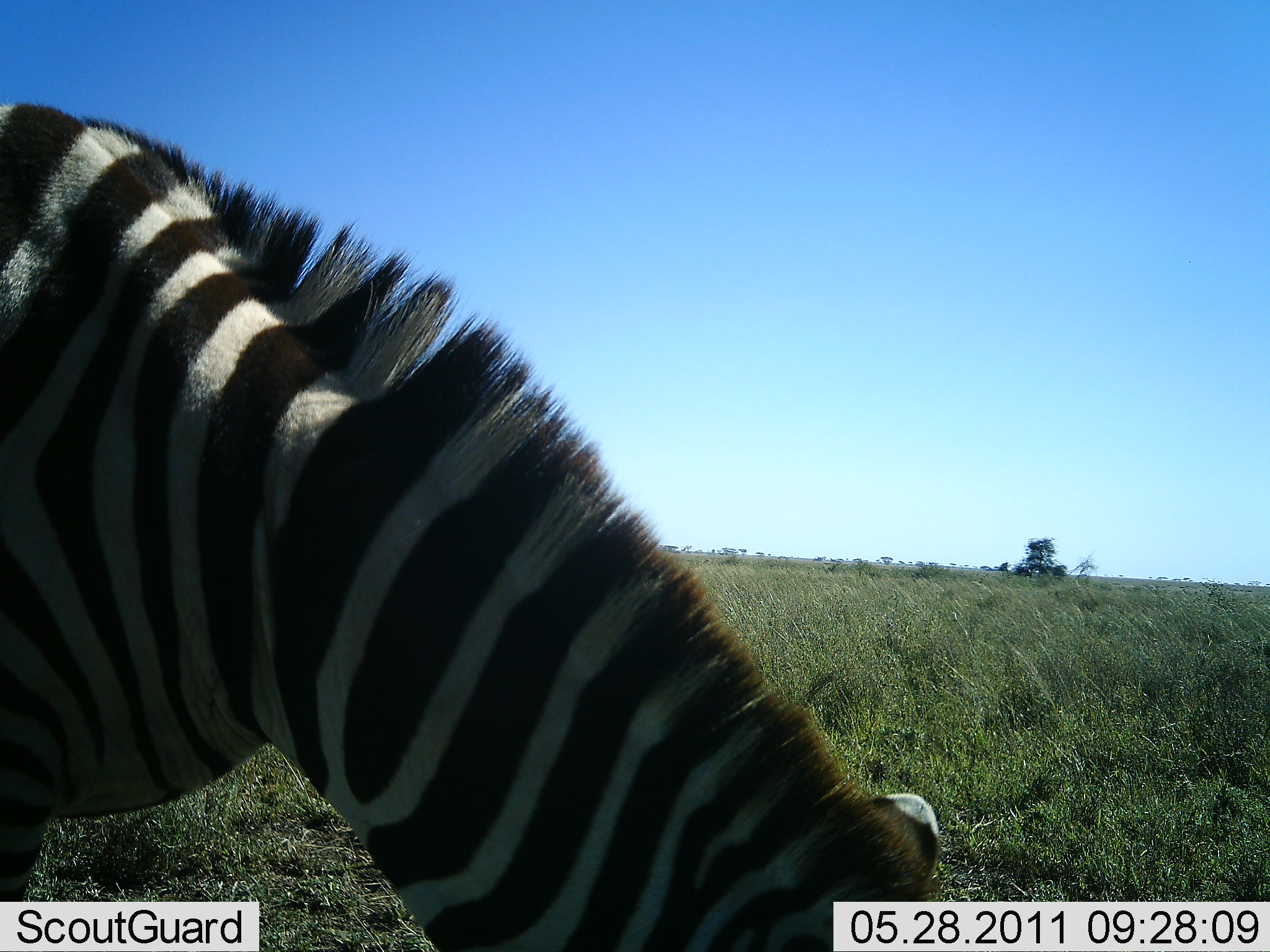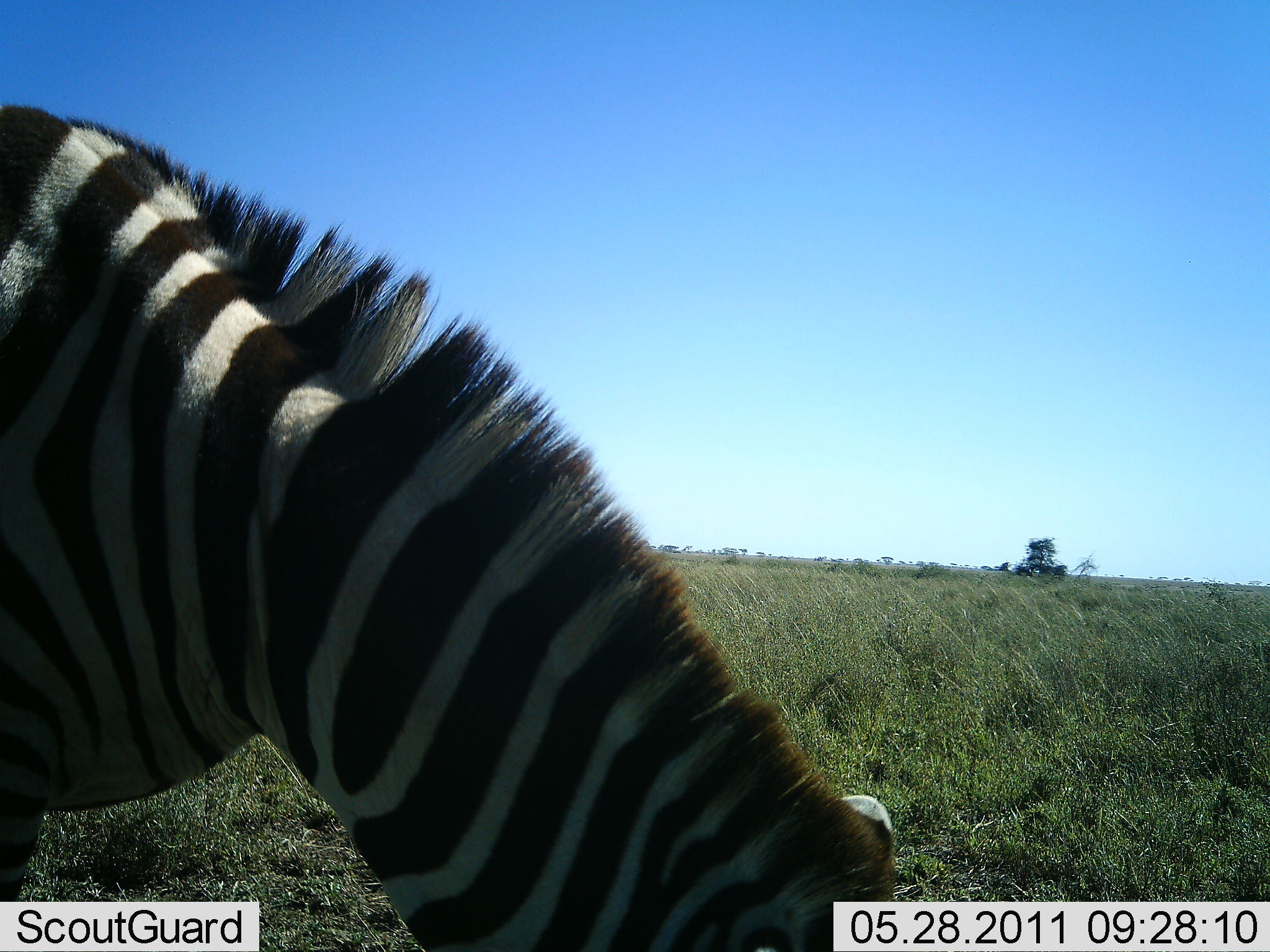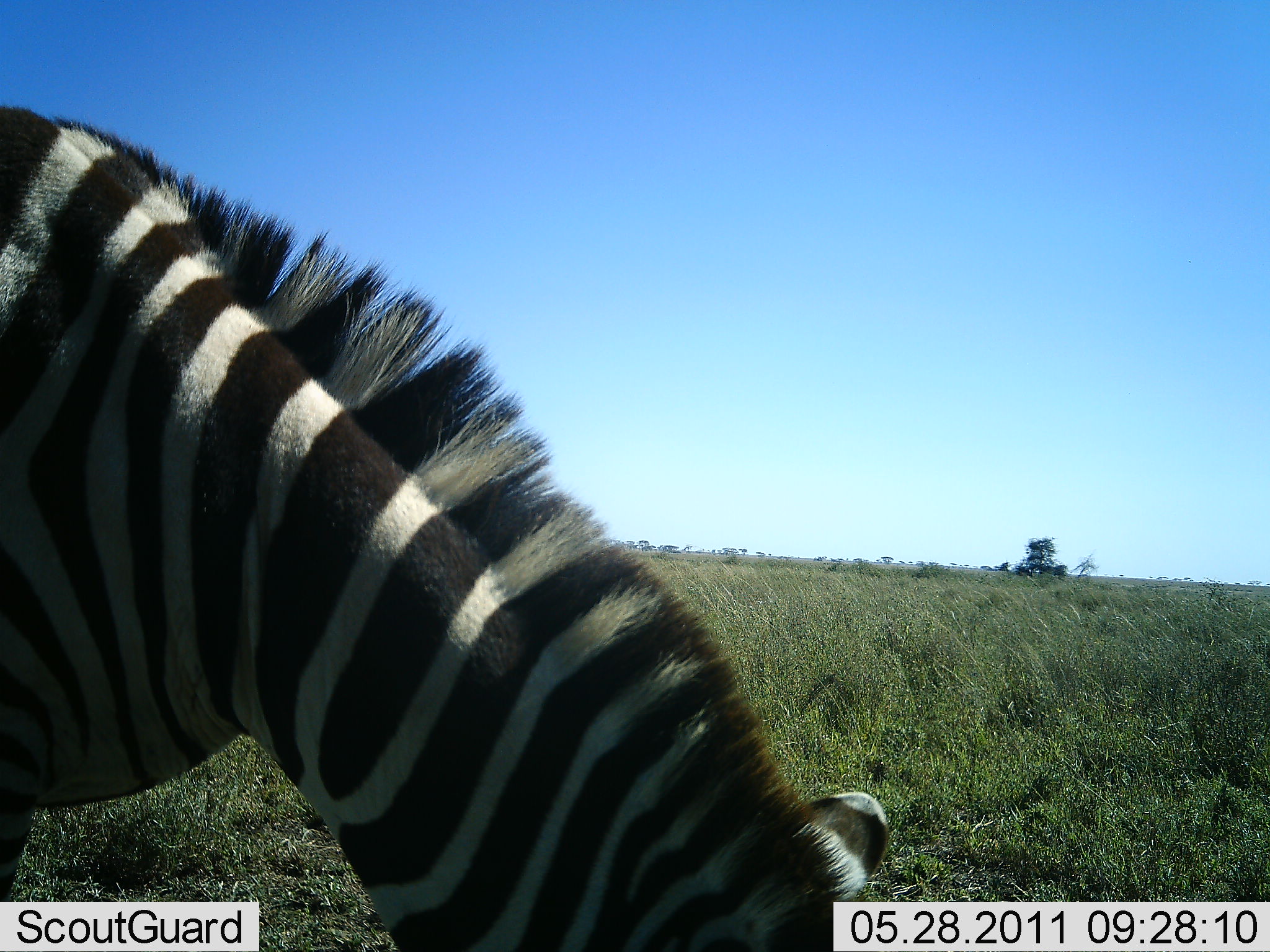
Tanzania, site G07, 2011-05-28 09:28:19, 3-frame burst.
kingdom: Animalia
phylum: Chordata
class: Mammalia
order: Perissodactyla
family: Equidae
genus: Equus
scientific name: Equus quagga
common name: plains zebra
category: zebra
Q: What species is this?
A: Zebra (plains zebra) (Equus quagga).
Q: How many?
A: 1.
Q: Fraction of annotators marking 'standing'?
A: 33%.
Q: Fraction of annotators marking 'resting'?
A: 0%.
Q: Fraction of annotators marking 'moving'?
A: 0%.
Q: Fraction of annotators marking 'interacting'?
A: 0%.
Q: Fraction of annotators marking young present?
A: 0%.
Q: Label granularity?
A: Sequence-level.